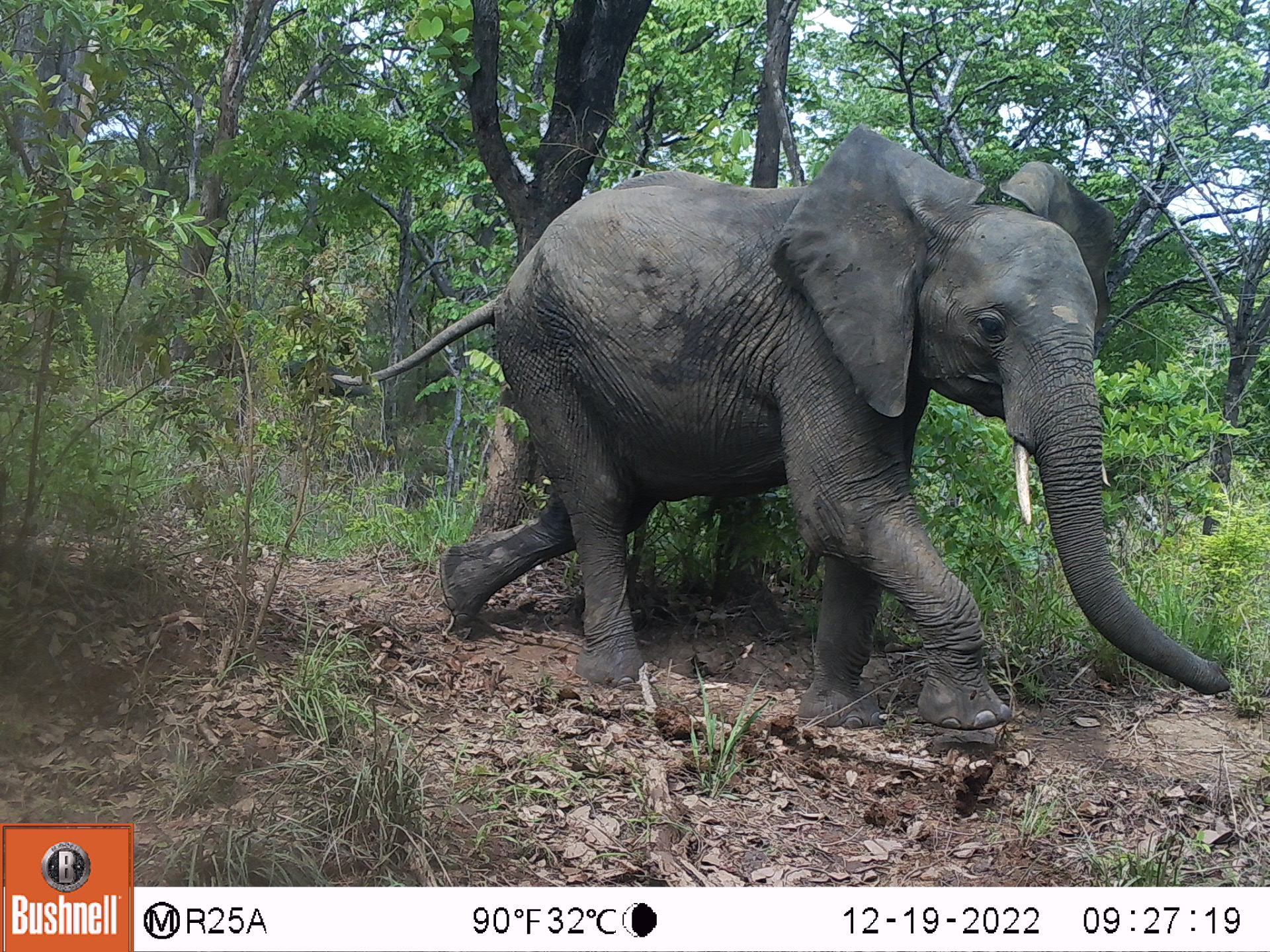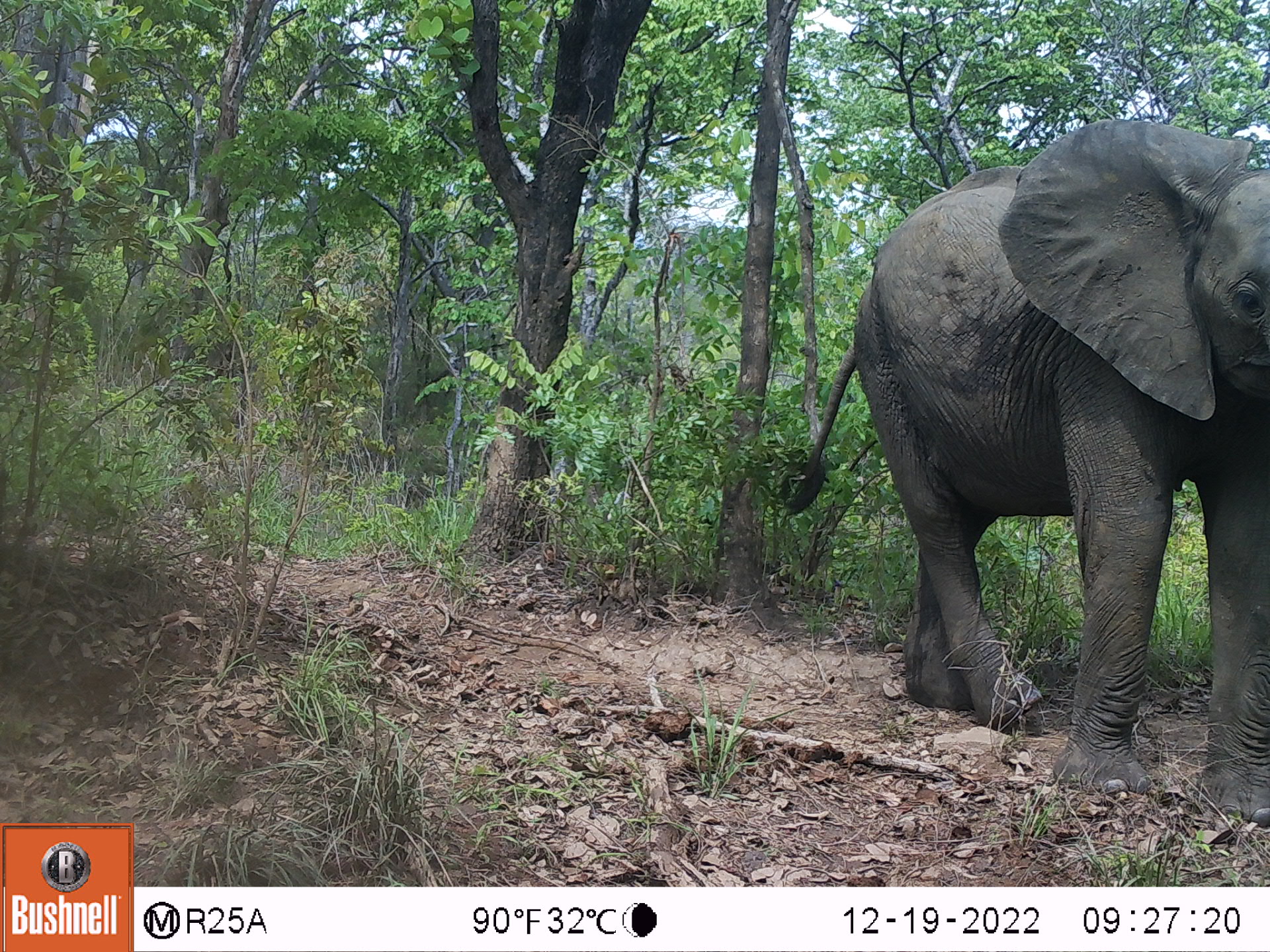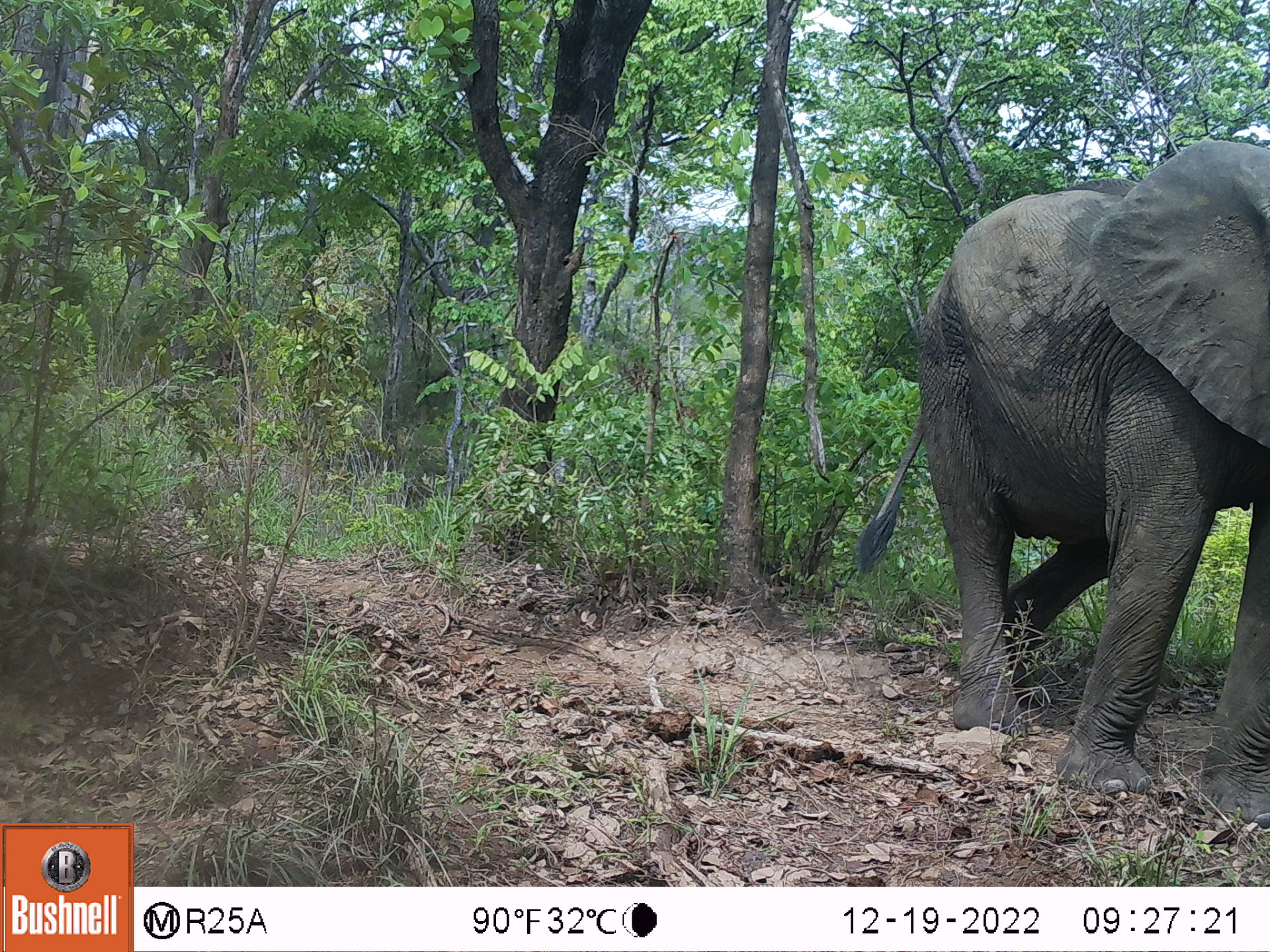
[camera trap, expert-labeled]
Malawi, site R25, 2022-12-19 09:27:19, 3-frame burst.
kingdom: Animalia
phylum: Chordata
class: Mammalia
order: Proboscidea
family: Elephantidae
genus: Loxodonta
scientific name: Loxodonta africana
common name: african savanna elephant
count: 1